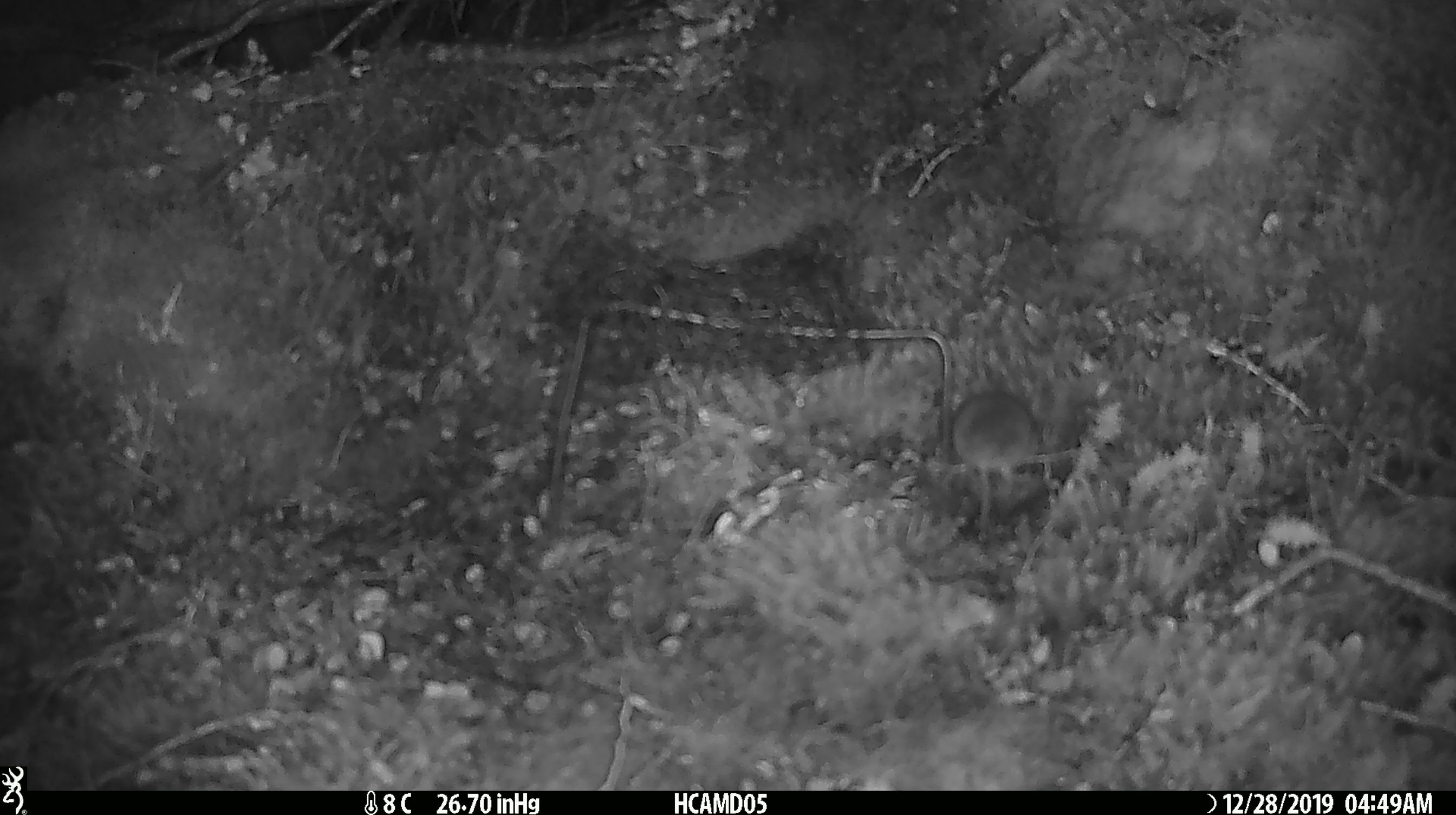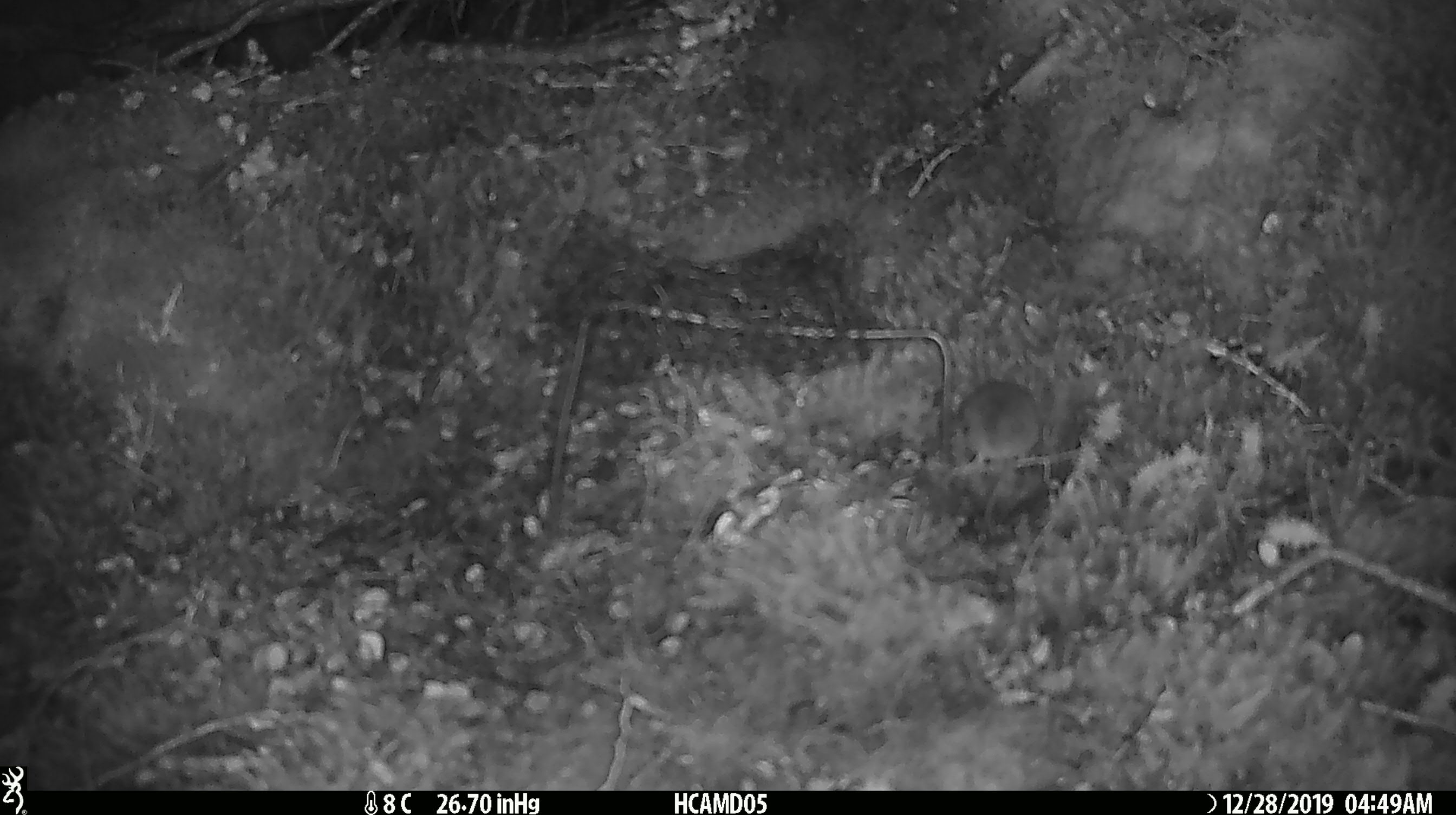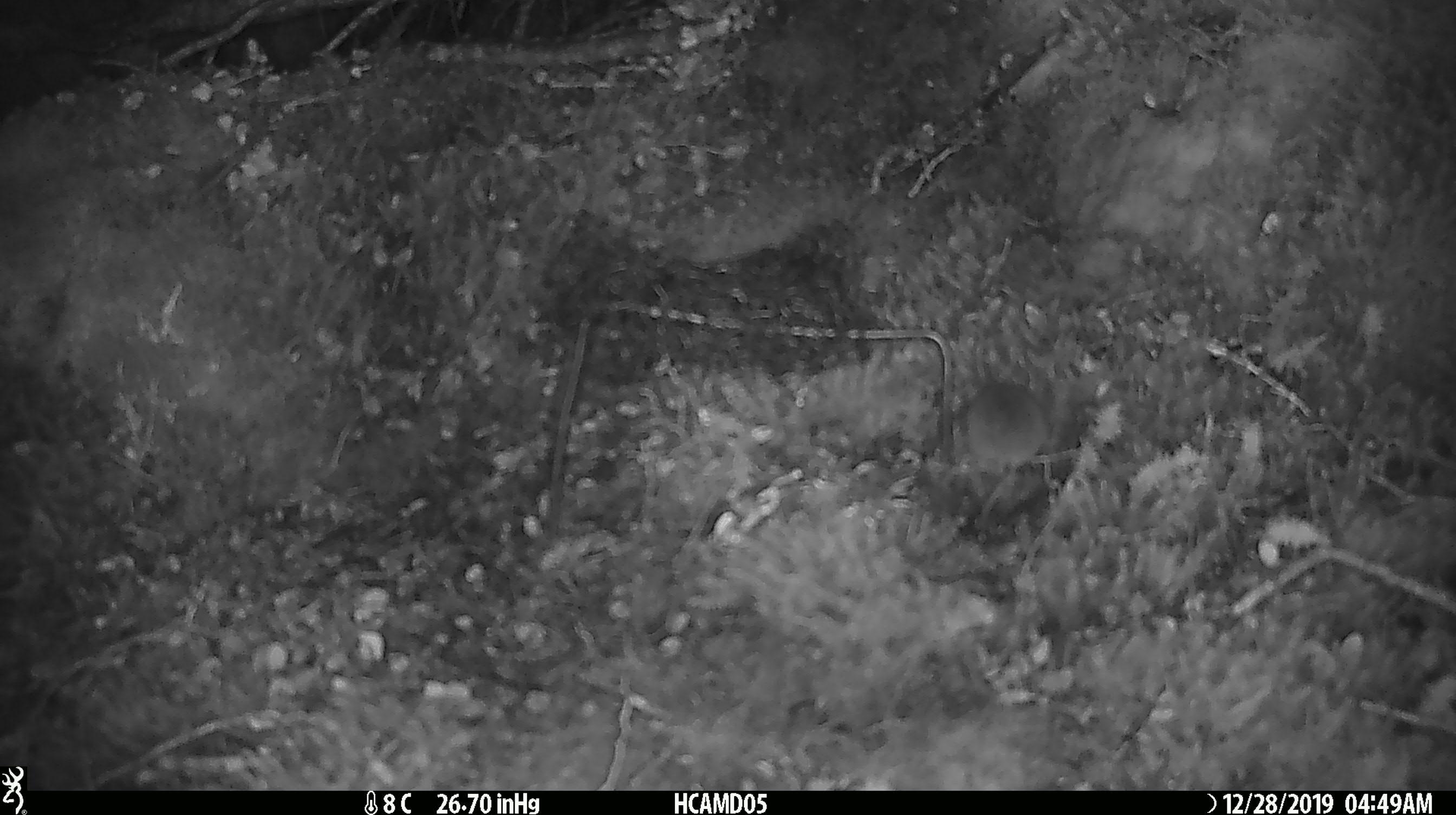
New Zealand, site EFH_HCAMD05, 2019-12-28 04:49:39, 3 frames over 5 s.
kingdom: Animalia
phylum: Chordata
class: Mammalia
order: Rodentia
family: Muridae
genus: Mus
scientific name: Mus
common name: mouse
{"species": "mouse (Mus)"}